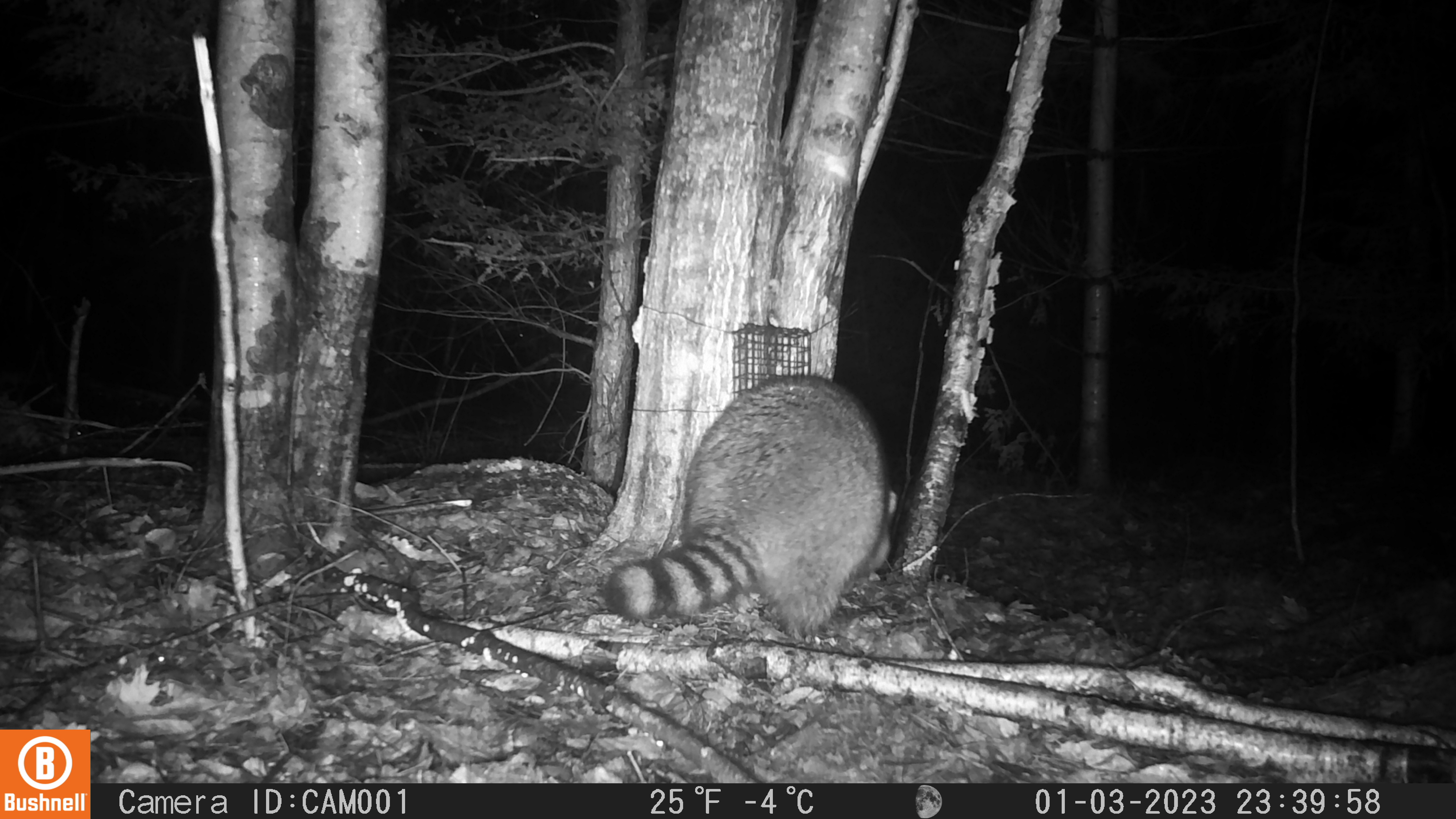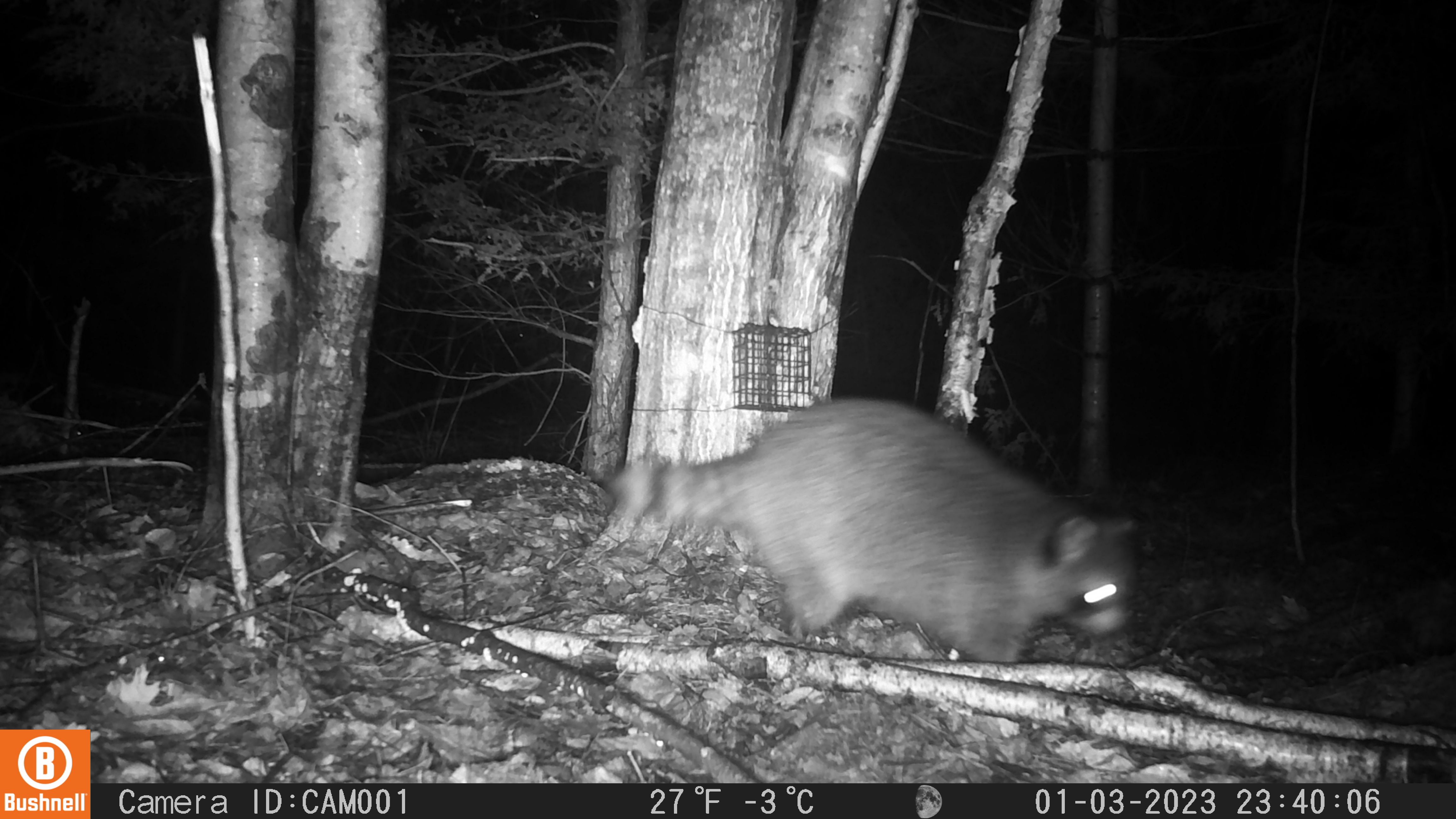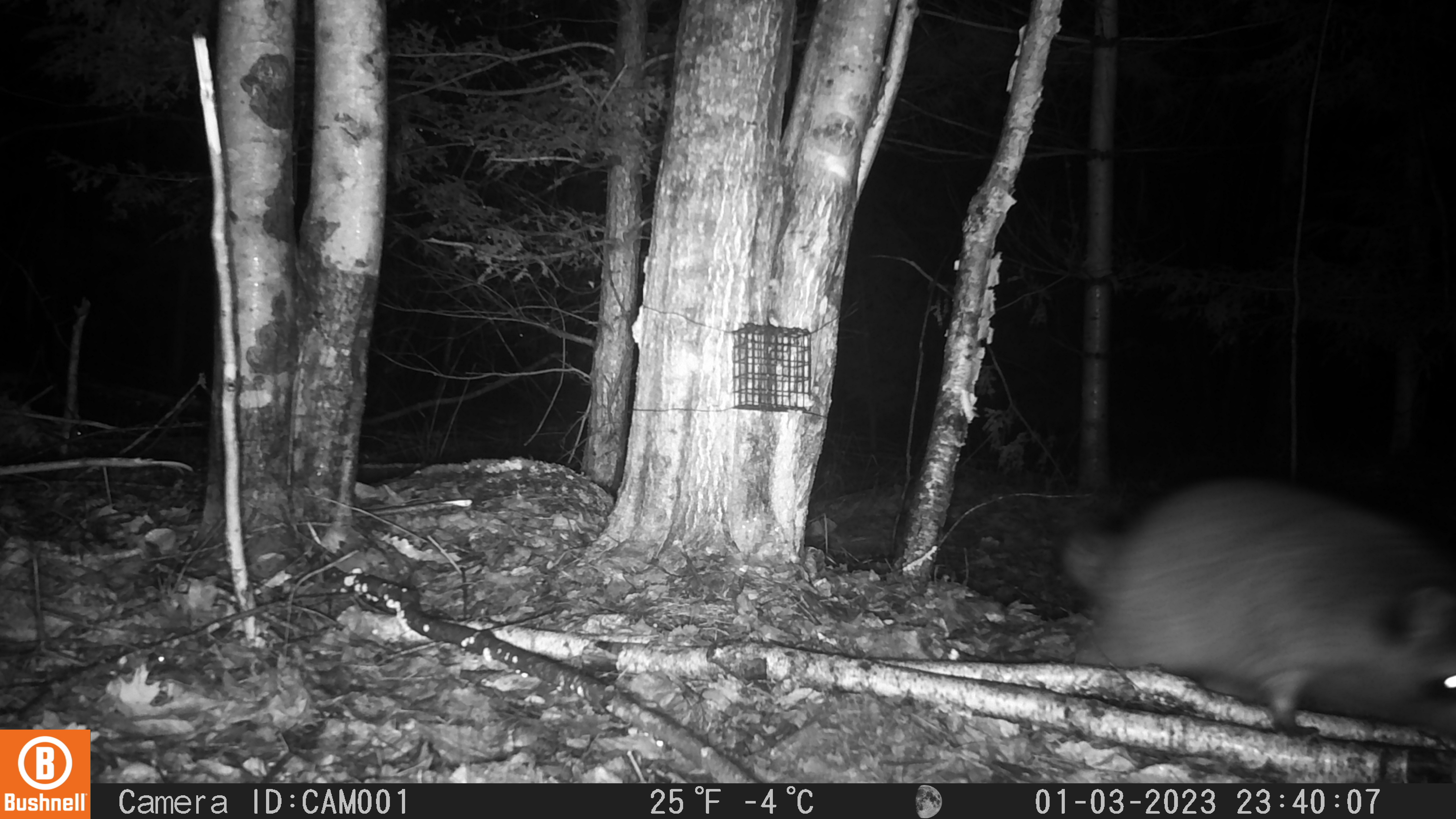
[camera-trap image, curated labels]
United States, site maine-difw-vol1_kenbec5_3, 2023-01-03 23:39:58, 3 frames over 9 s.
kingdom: Animalia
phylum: Chordata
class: Mammalia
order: Carnivora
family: Procyonidae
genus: Procyon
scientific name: Procyon lotor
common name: raccoon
Raccoon (Procyon lotor).